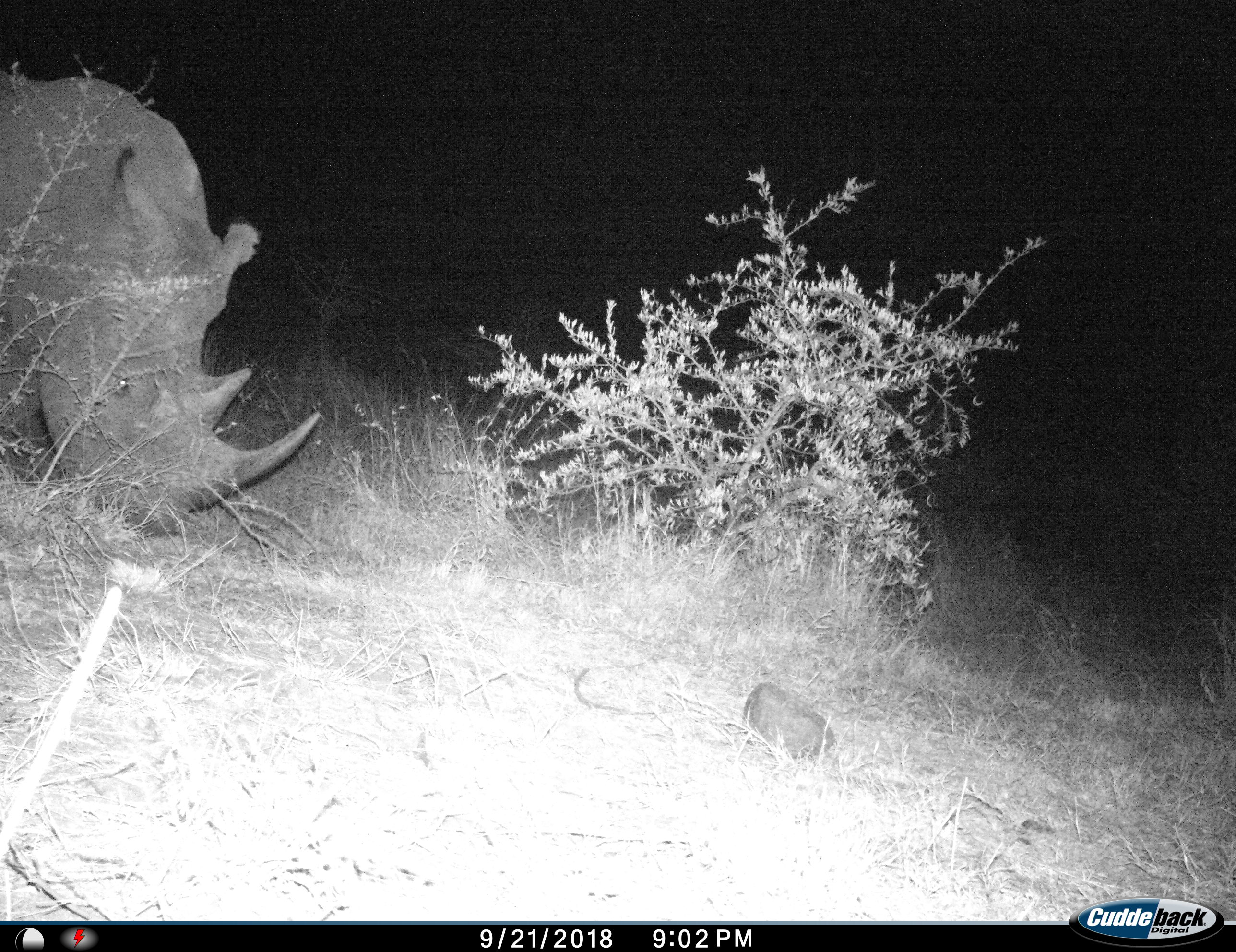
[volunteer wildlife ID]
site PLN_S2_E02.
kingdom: Animalia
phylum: Chordata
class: Mammalia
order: Perissodactyla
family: Rhinocerotidae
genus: Ceratotherium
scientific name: Ceratotherium simum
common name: white rhinoceros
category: rhinoceroswhite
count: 1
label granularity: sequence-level